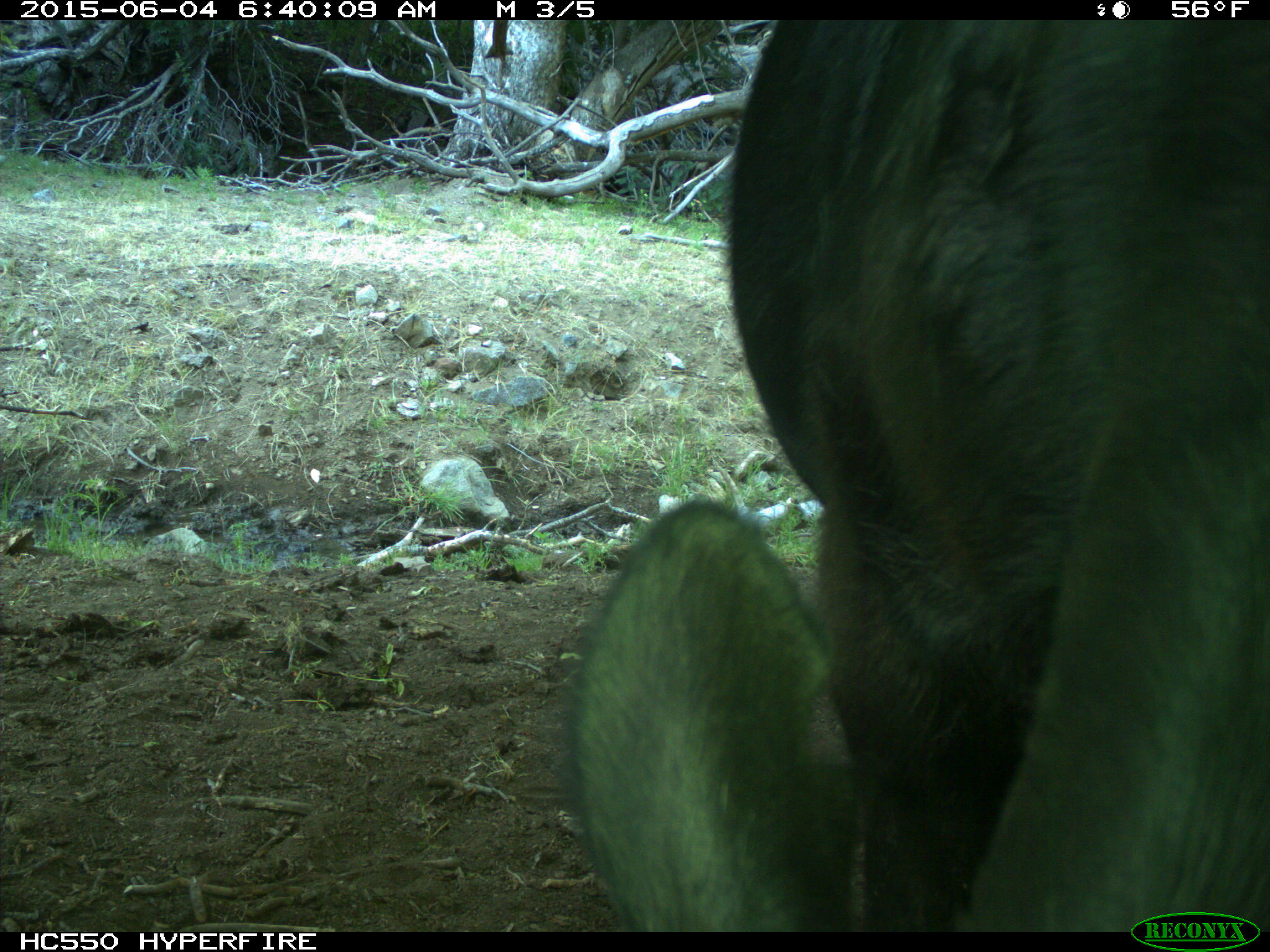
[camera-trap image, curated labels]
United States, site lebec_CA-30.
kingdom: Animalia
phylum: Chordata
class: Mammalia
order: Artiodactyla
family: Bovidae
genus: Bos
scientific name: Bos taurus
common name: domestic cow